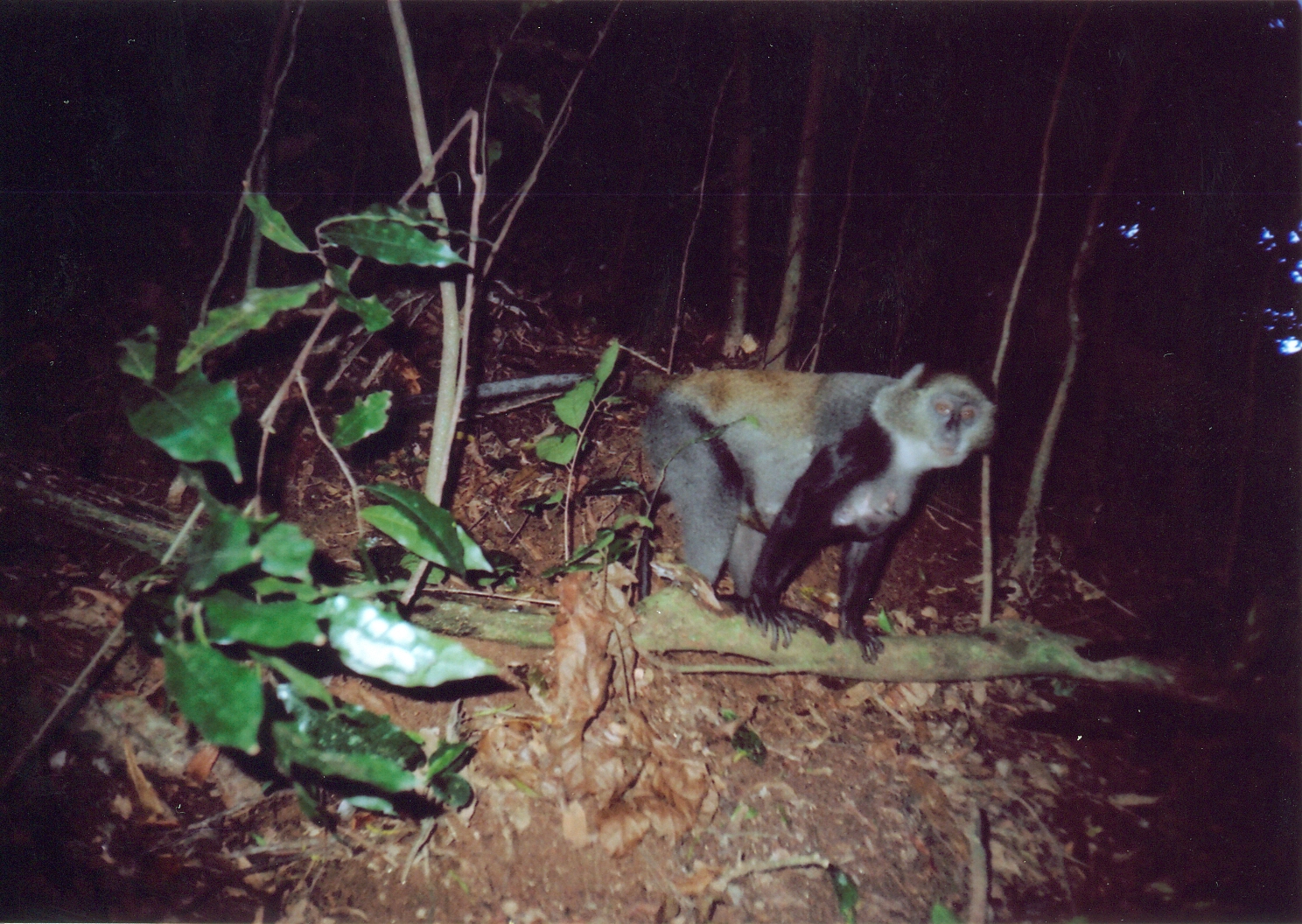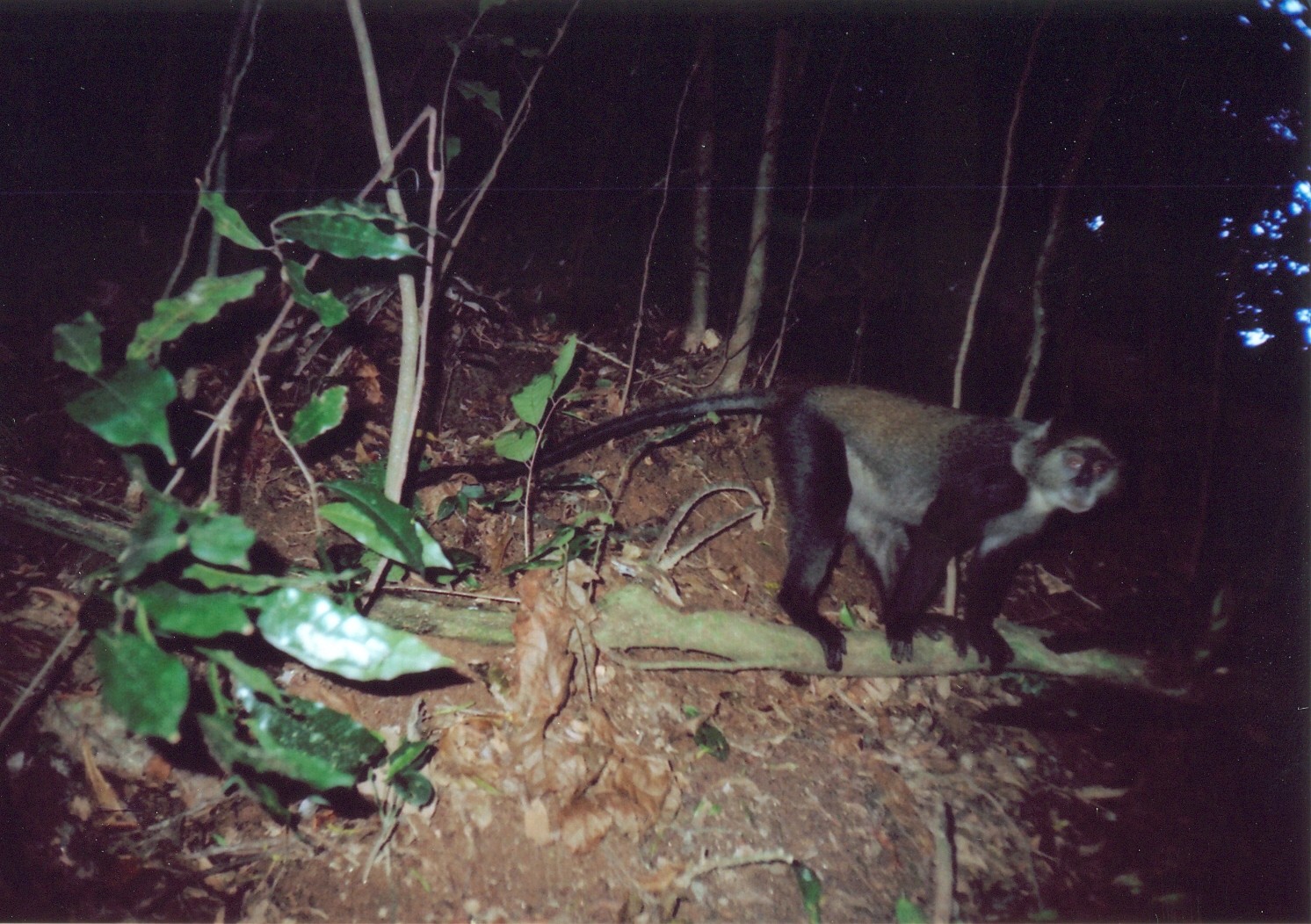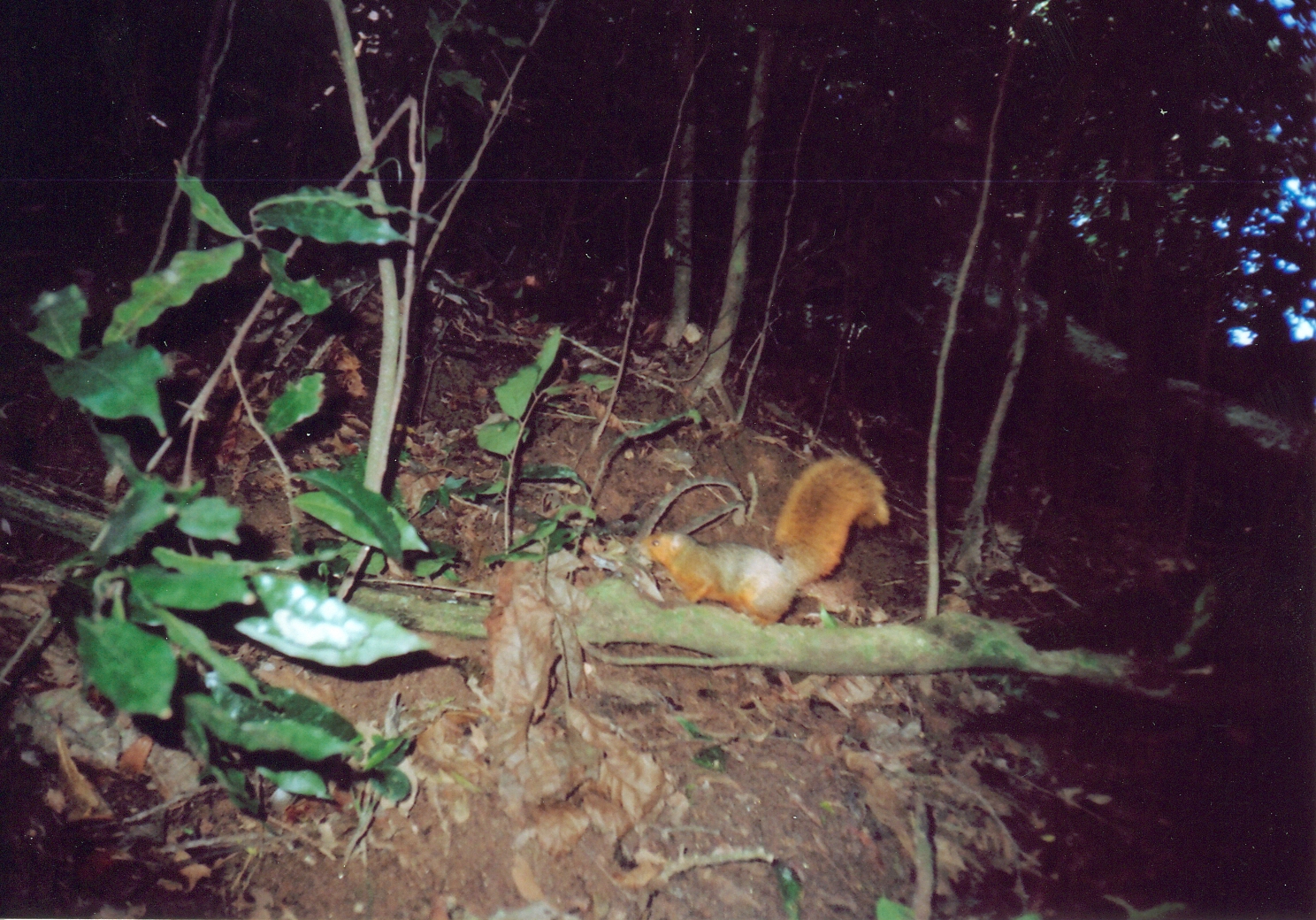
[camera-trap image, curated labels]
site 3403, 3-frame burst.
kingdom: Animalia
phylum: Chordata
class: Mammalia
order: Primates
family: Cercopithecidae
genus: Cercopithecus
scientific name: Cercopithecus mitis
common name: blue monkey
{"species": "Cercopithecus mitis (blue monkey)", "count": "2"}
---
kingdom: Animalia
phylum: Chordata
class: Mammalia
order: Rodentia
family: Sciuridae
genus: Paraxerus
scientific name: Paraxerus lucifer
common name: black-and-red bush squirrel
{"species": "Paraxerus lucifer (black-and-red bush squirrel)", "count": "1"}